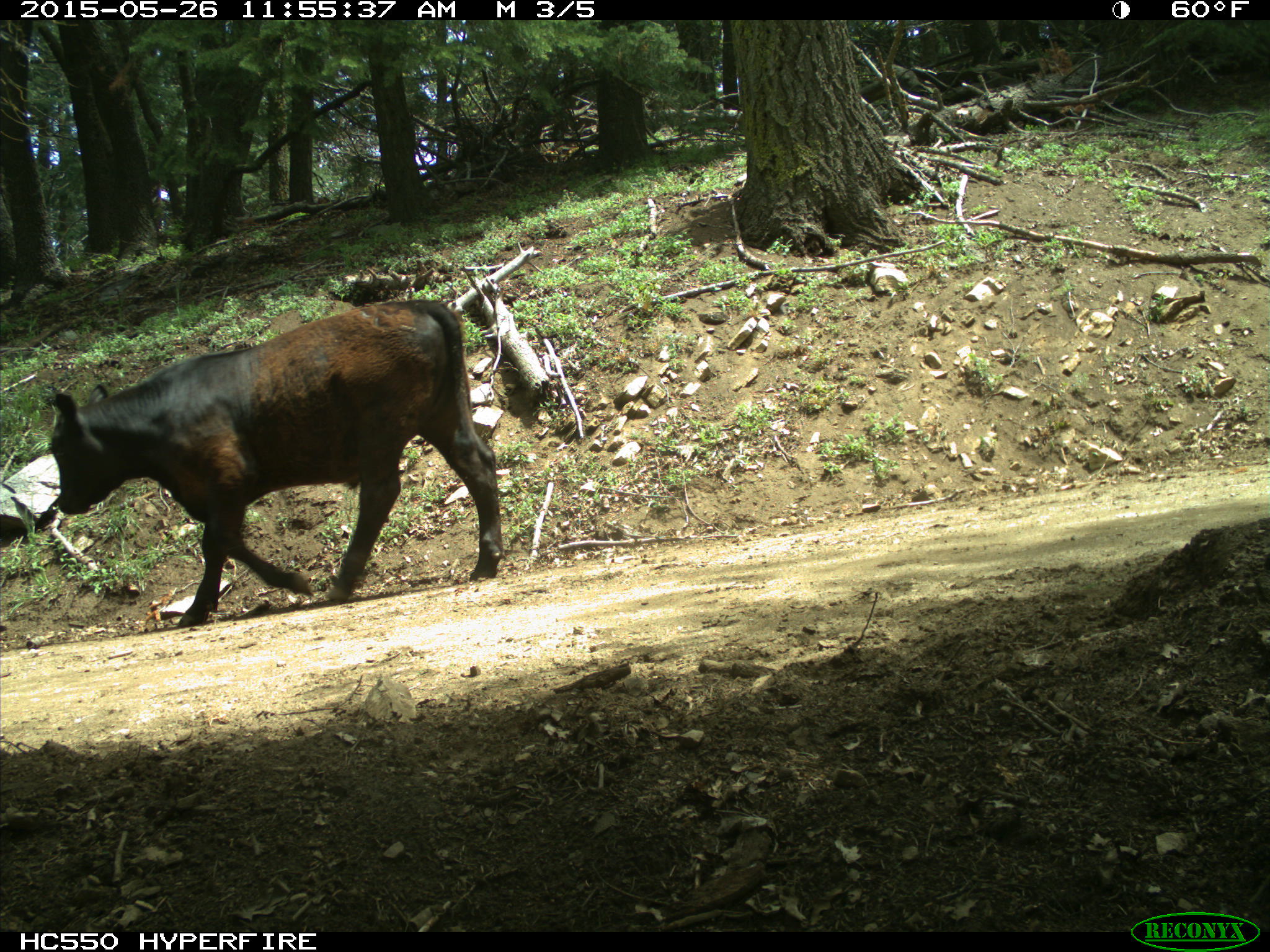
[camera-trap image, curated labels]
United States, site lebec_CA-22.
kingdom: Animalia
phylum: Chordata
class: Mammalia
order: Artiodactyla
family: Bovidae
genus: Bos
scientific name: Bos taurus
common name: domestic cow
Bos taurus (domestic cow).